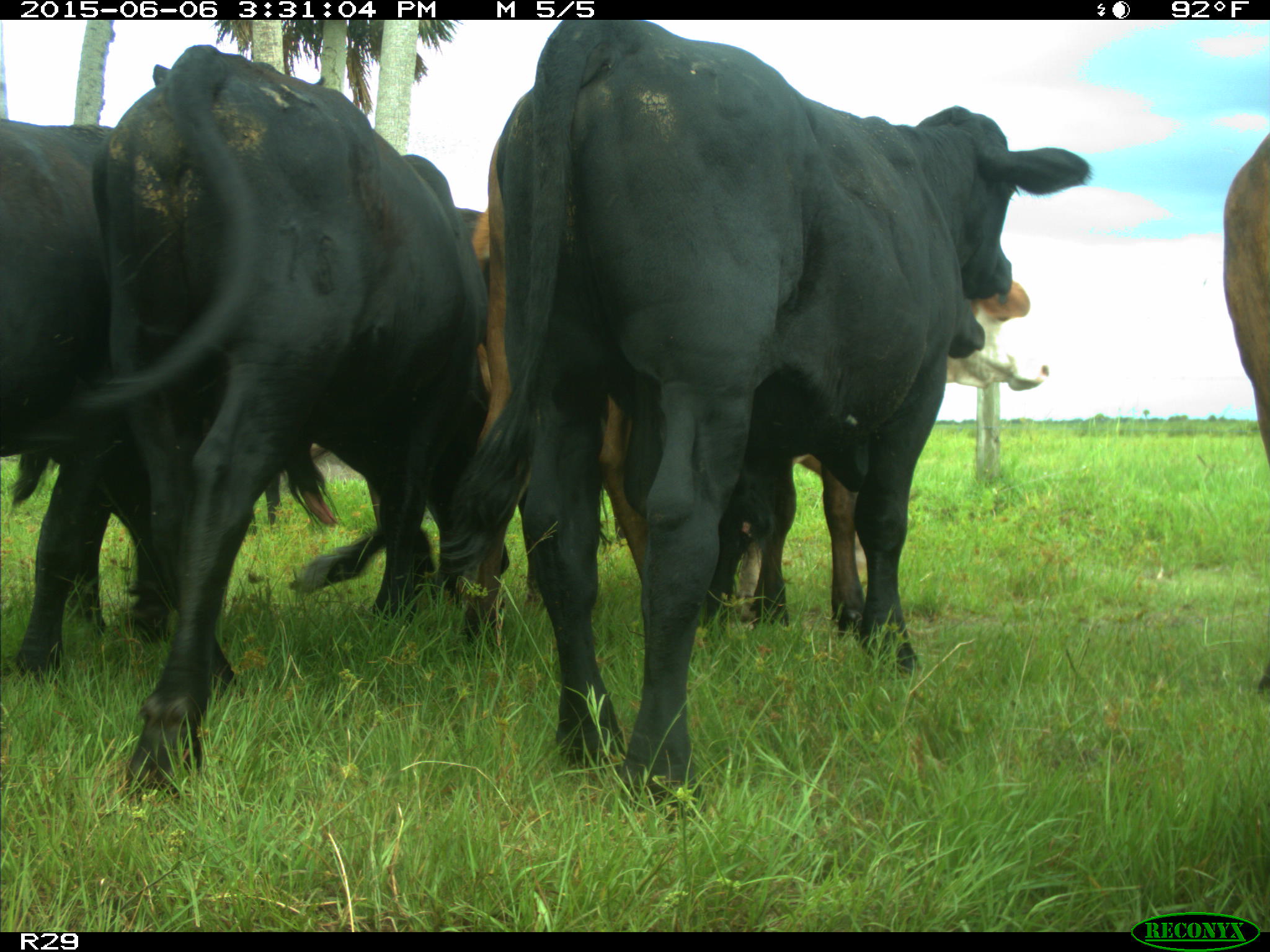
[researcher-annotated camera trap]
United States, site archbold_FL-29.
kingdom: Animalia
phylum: Chordata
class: Mammalia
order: Artiodactyla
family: Bovidae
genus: Bos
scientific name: Bos taurus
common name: domestic cow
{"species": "Bos taurus (domestic cow)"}